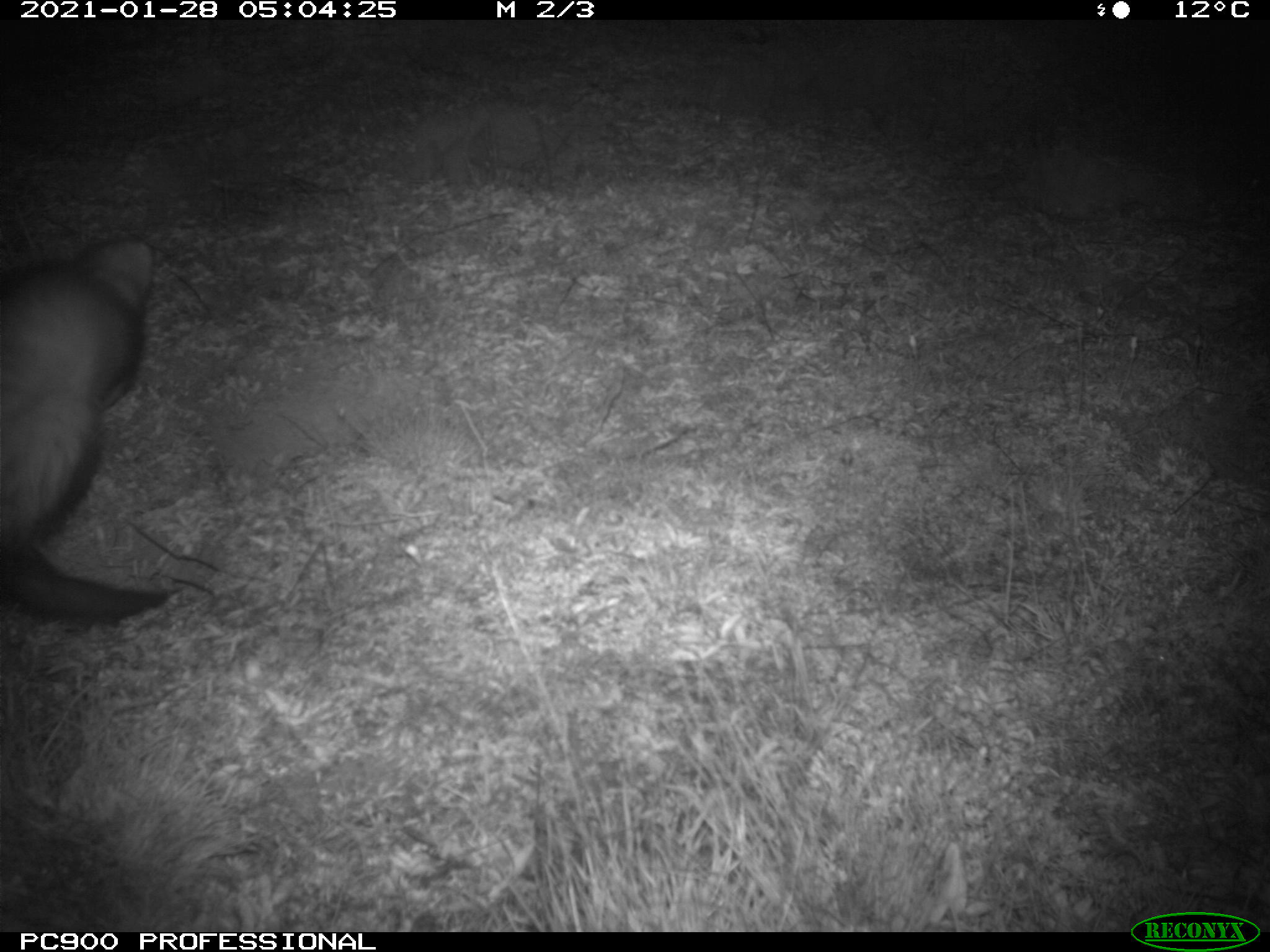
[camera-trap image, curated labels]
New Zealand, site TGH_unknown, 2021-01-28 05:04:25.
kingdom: Animalia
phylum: Chordata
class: Mammalia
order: Carnivora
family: Mustelidae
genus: Mustela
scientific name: Mustela furo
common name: ferret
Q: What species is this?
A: Ferret (Mustela furo).